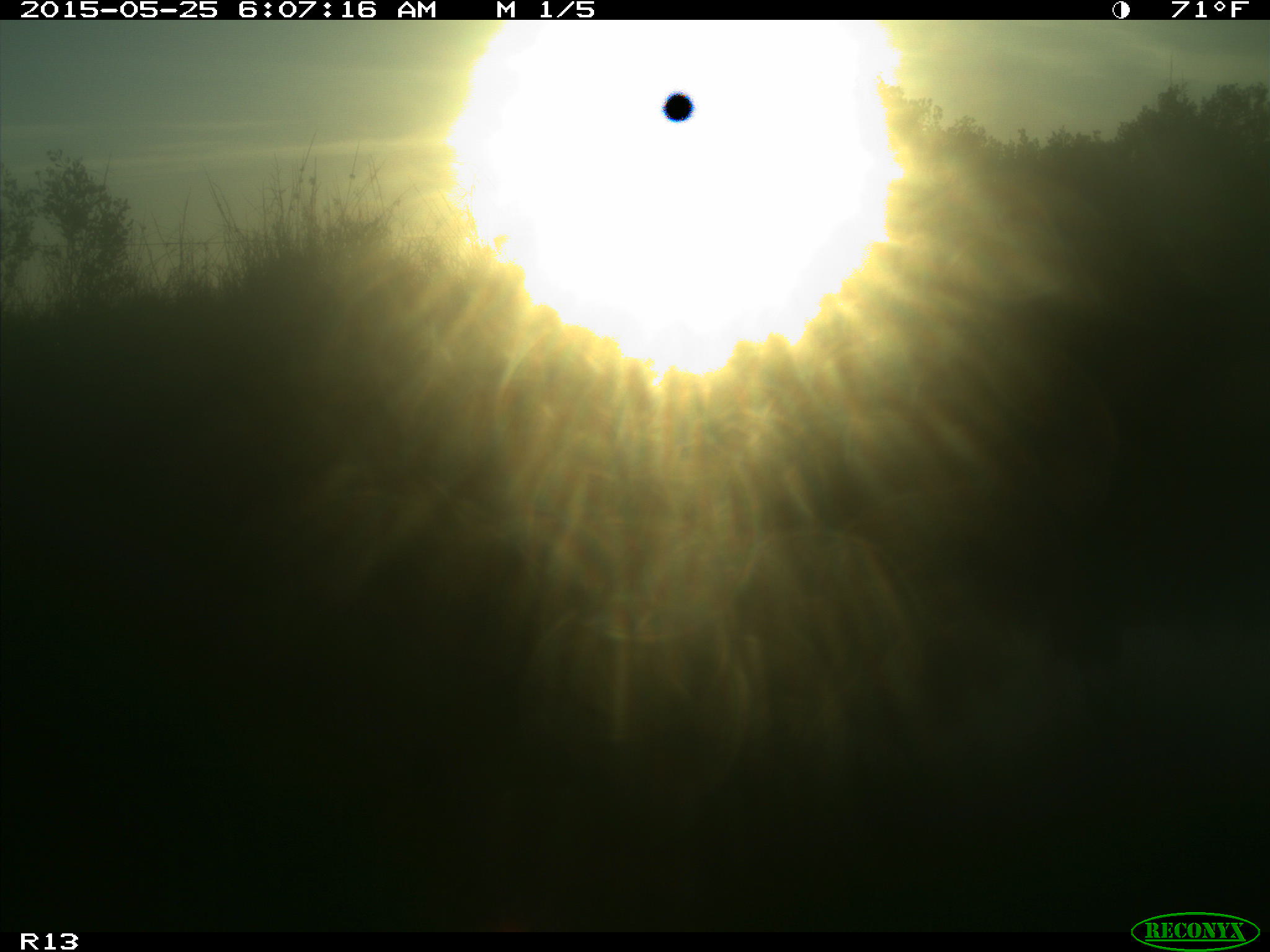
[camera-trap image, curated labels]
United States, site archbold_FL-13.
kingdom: Animalia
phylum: Chordata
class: Mammalia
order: Artiodactyla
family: Bovidae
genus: Bos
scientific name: Bos taurus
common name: domestic cow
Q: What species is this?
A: Bos taurus (domestic cow).